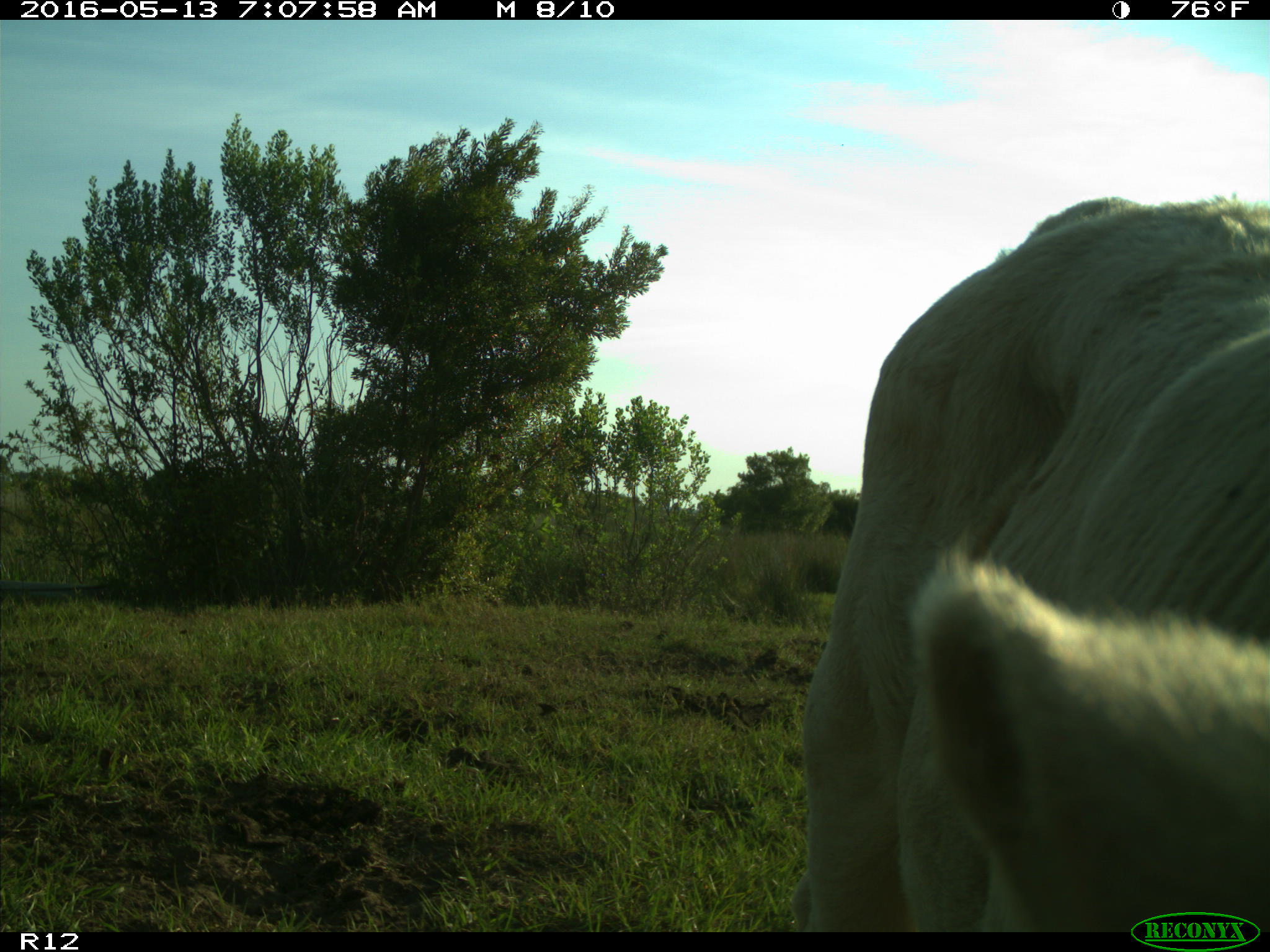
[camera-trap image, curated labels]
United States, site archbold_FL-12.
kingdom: Animalia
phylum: Chordata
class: Mammalia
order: Artiodactyla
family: Bovidae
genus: Bos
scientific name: Bos taurus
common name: domestic cow